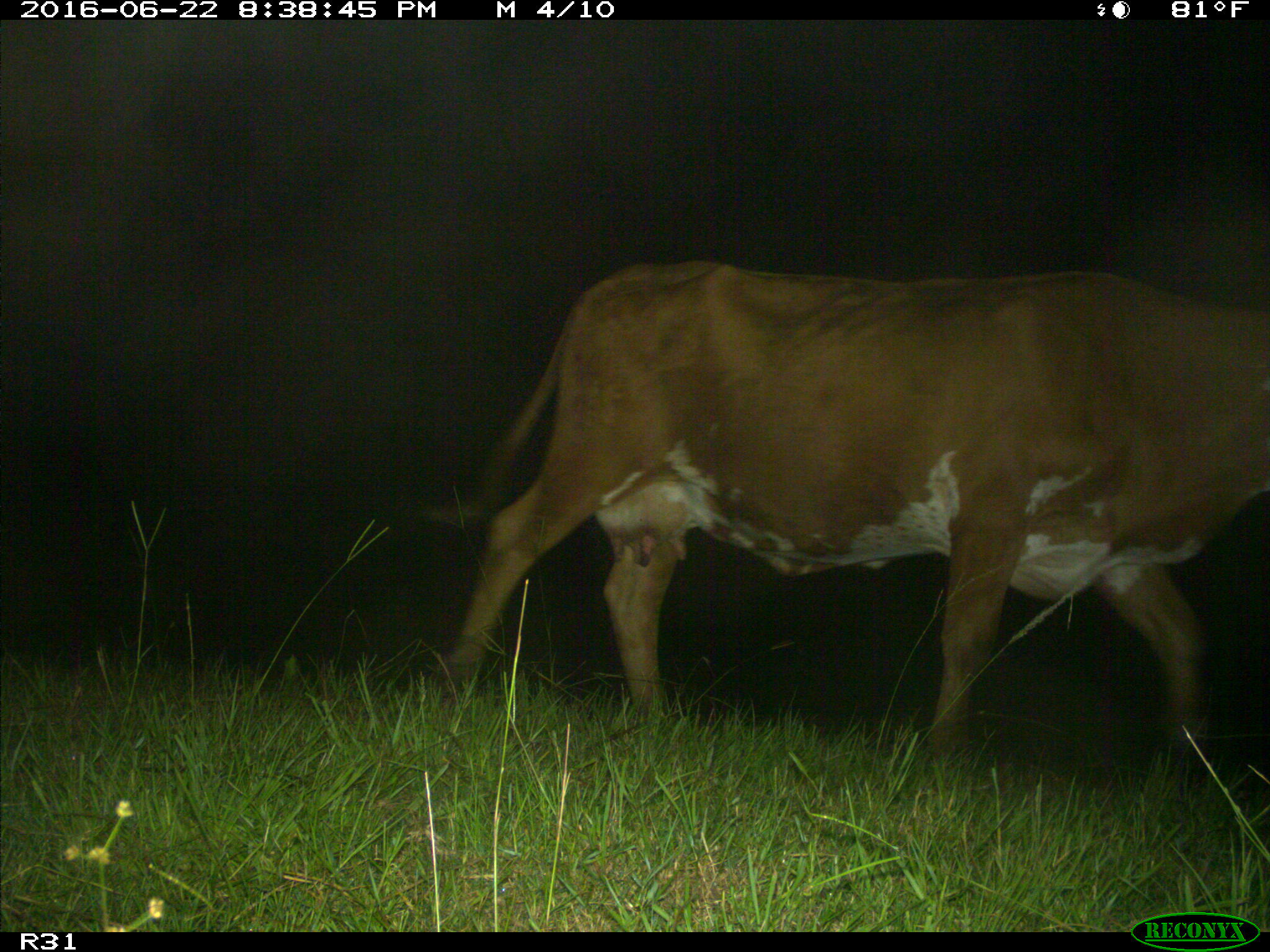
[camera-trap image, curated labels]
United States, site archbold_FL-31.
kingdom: Animalia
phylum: Chordata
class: Mammalia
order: Artiodactyla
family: Bovidae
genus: Bos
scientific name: Bos taurus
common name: domestic cow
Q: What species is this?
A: Bos taurus (domestic cow).